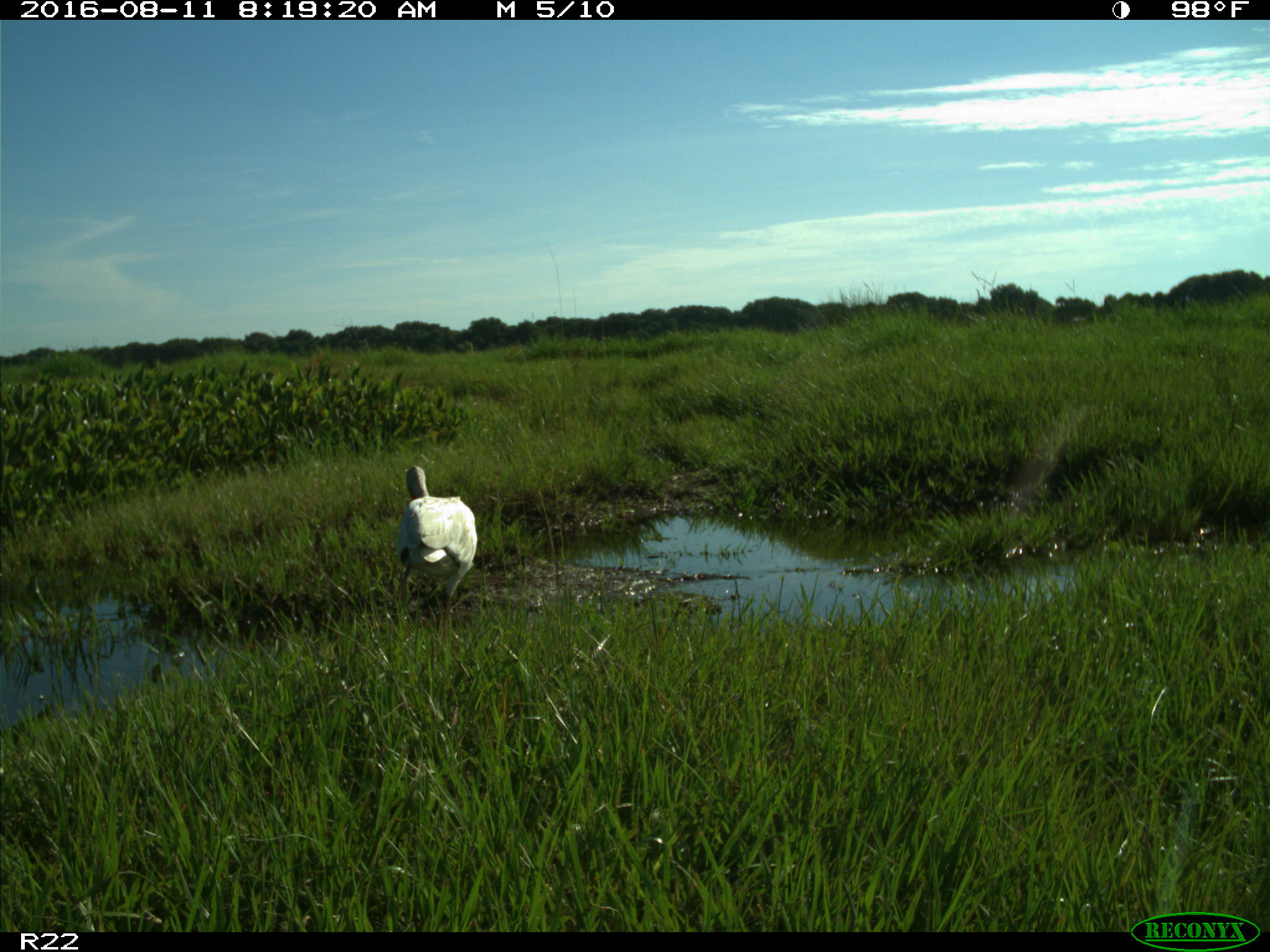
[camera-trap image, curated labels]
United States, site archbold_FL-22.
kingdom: Animalia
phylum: Chordata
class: Aves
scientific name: Aves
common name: birds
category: unidentified bird